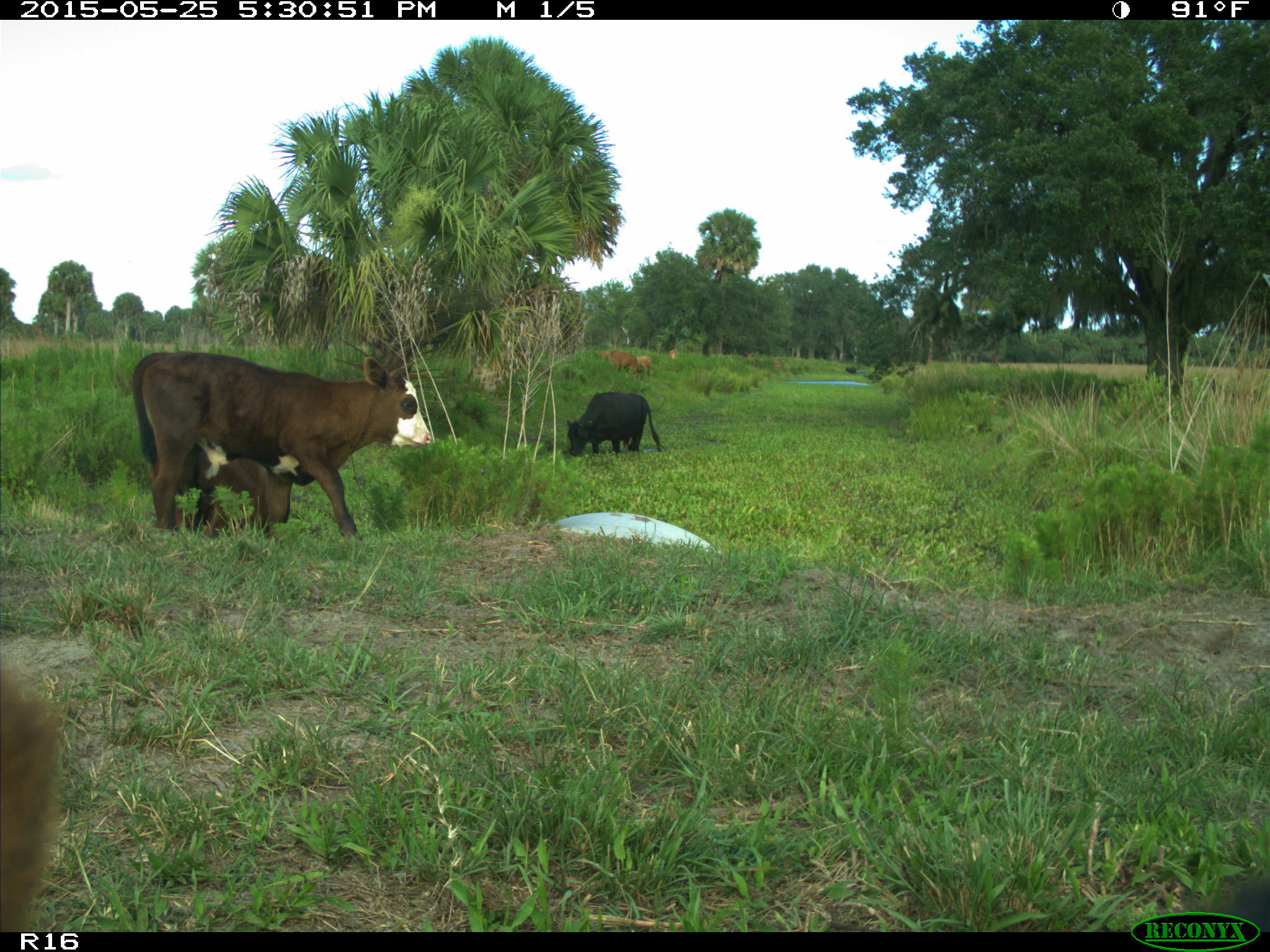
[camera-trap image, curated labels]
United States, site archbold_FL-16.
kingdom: Animalia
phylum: Chordata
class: Mammalia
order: Artiodactyla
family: Bovidae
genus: Bos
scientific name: Bos taurus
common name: domestic cow